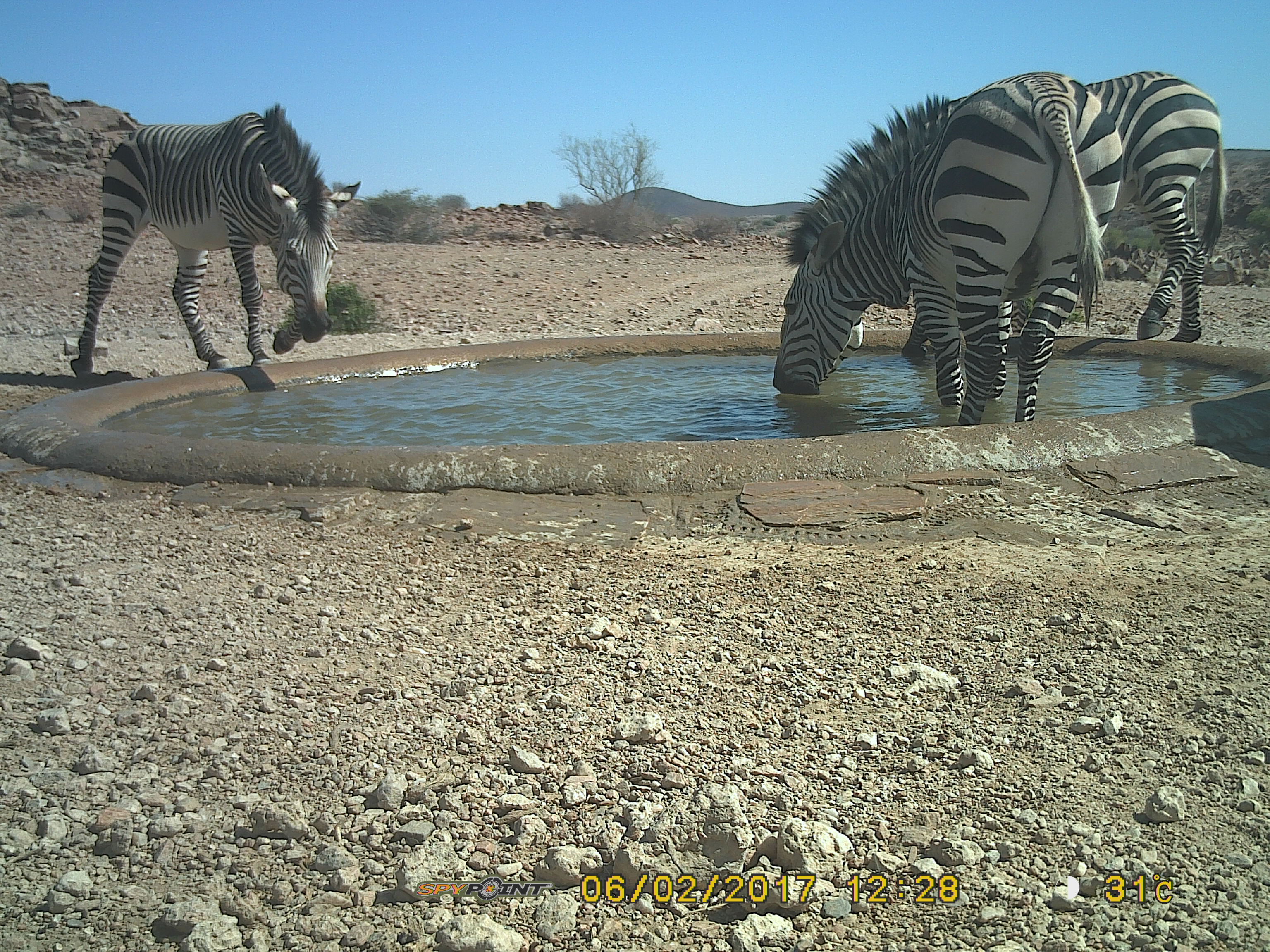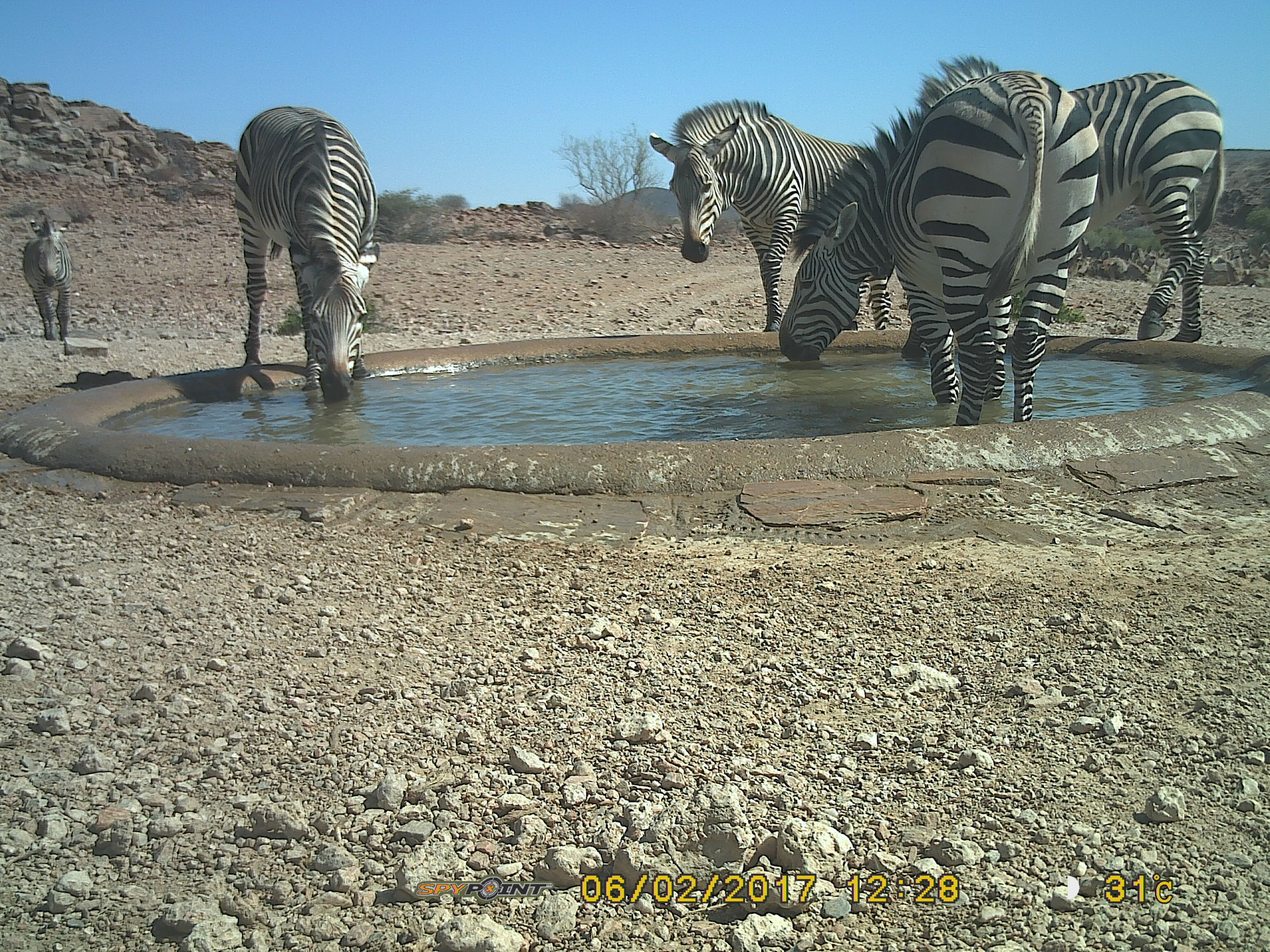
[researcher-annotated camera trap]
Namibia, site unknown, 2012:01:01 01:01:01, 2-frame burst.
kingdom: Animalia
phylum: Chordata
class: Mammalia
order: Perissodactyla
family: Equidae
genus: Equus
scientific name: Equus zebra hartmannae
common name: hartmann's mountain zebra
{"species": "Equus zebra hartmannae (hartmann's mountain zebra)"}